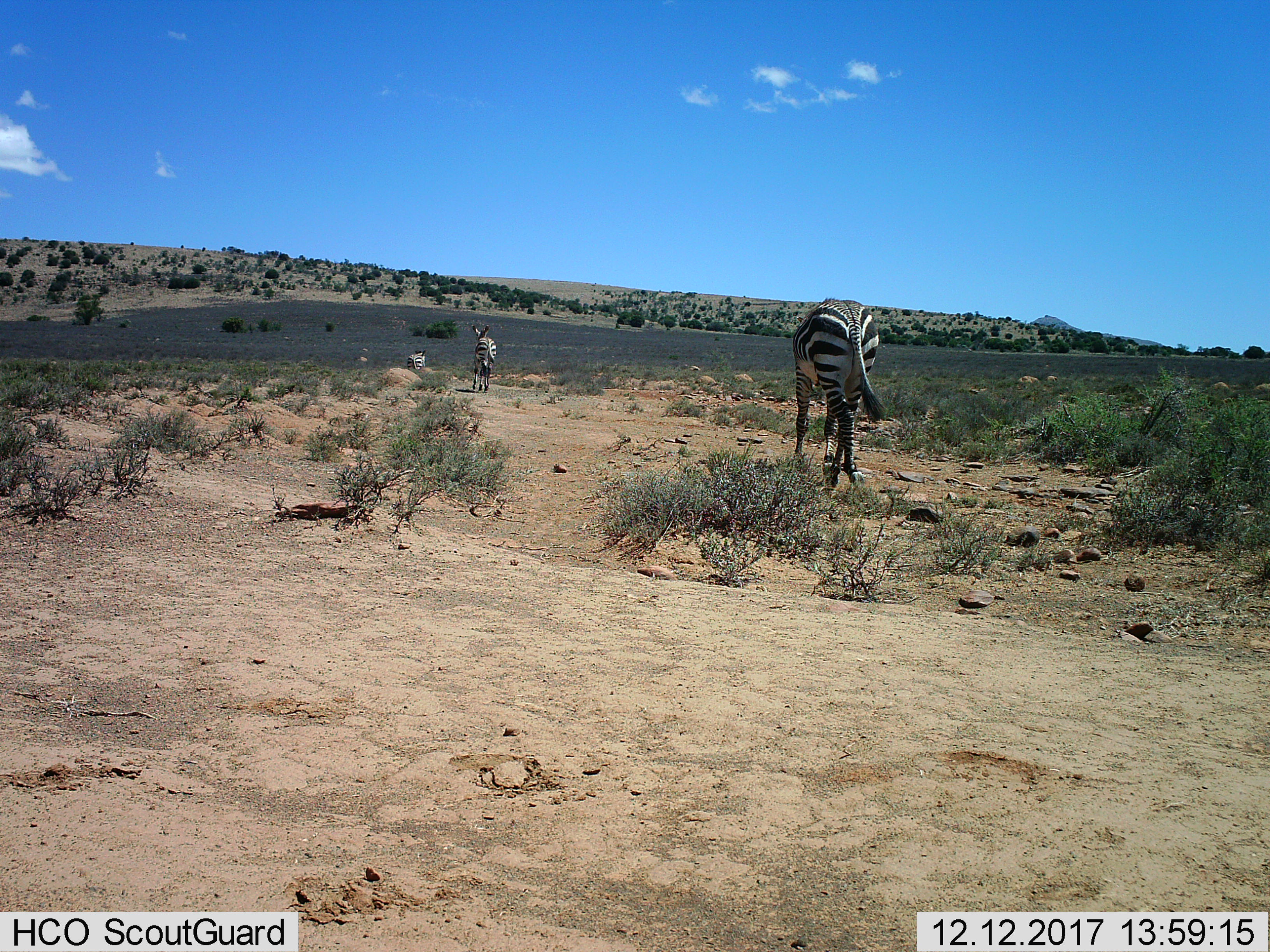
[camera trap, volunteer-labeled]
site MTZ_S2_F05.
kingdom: Animalia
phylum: Chordata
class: Mammalia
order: Perissodactyla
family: Equidae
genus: Equus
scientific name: Equus zebra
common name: mountain zebra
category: zebramountain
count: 3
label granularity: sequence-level